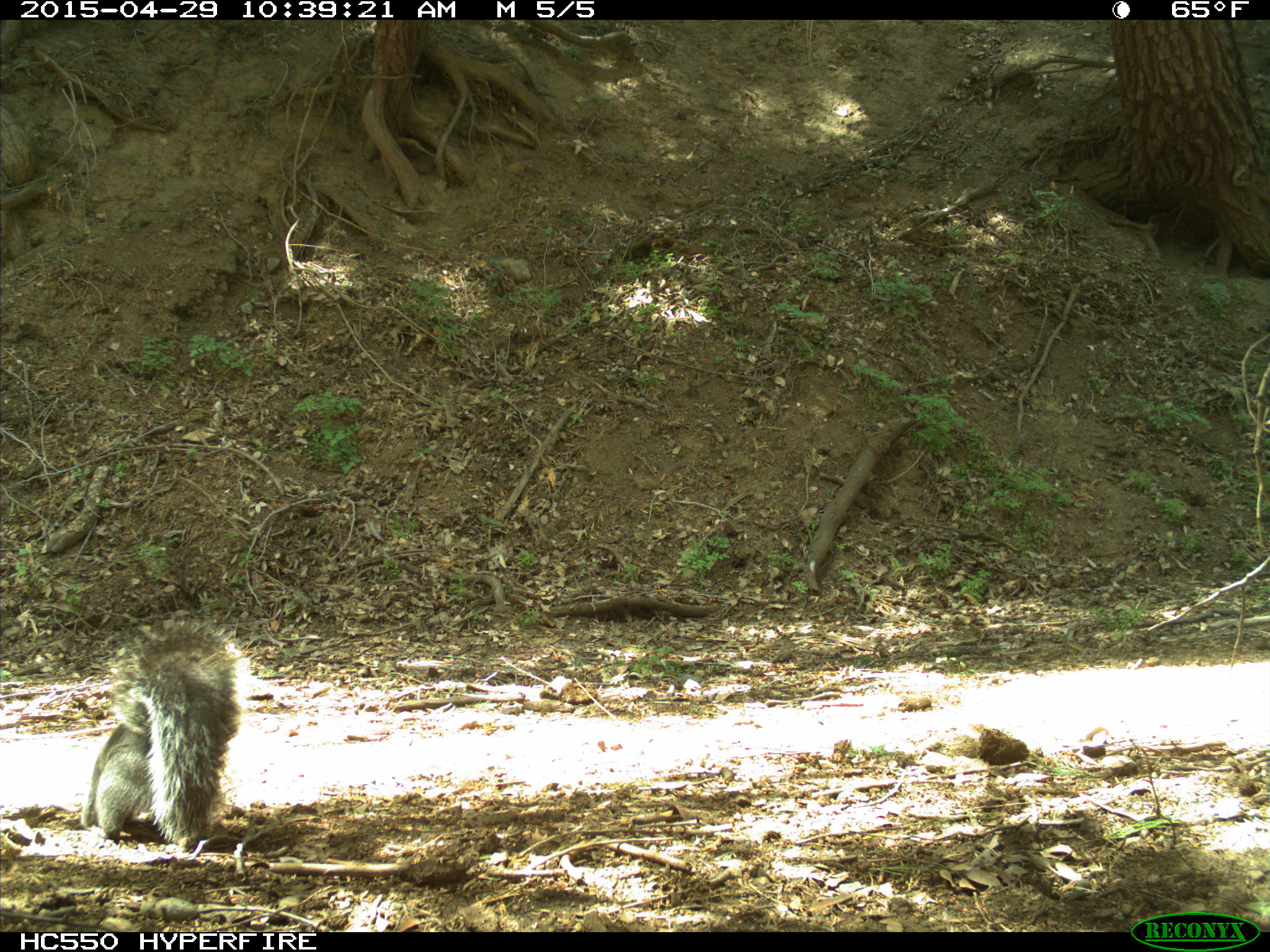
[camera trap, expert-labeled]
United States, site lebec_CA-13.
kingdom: Animalia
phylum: Chordata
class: Mammalia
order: Rodentia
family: Sciuridae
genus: Sciurus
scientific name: Sciurus carolinensis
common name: eastern gray squirrel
Sciurus carolinensis (eastern gray squirrel).